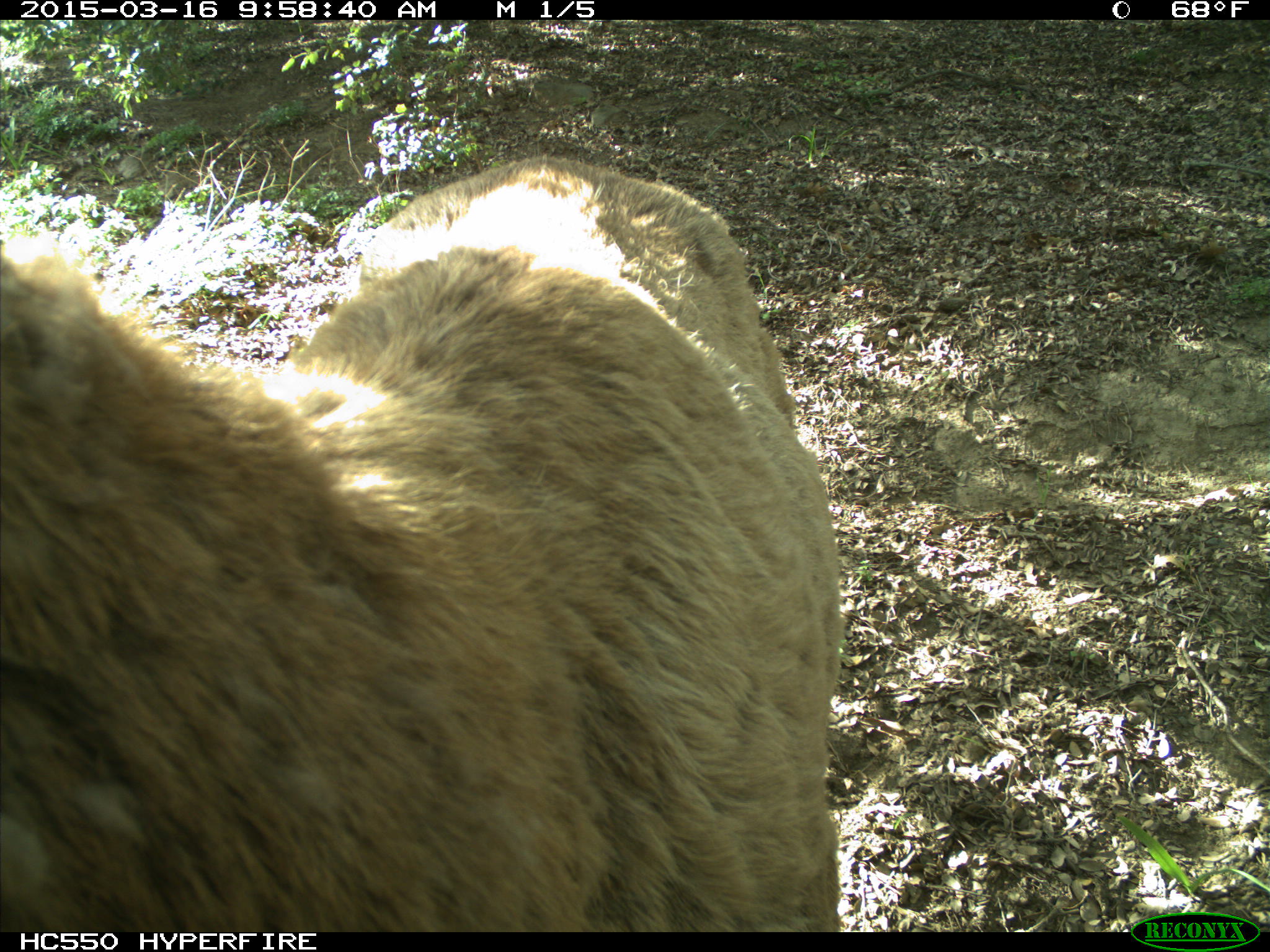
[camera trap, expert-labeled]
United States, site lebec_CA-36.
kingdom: Animalia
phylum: Chordata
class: Mammalia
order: Artiodactyla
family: Cervidae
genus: Cervus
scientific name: Cervus canadensis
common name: elk